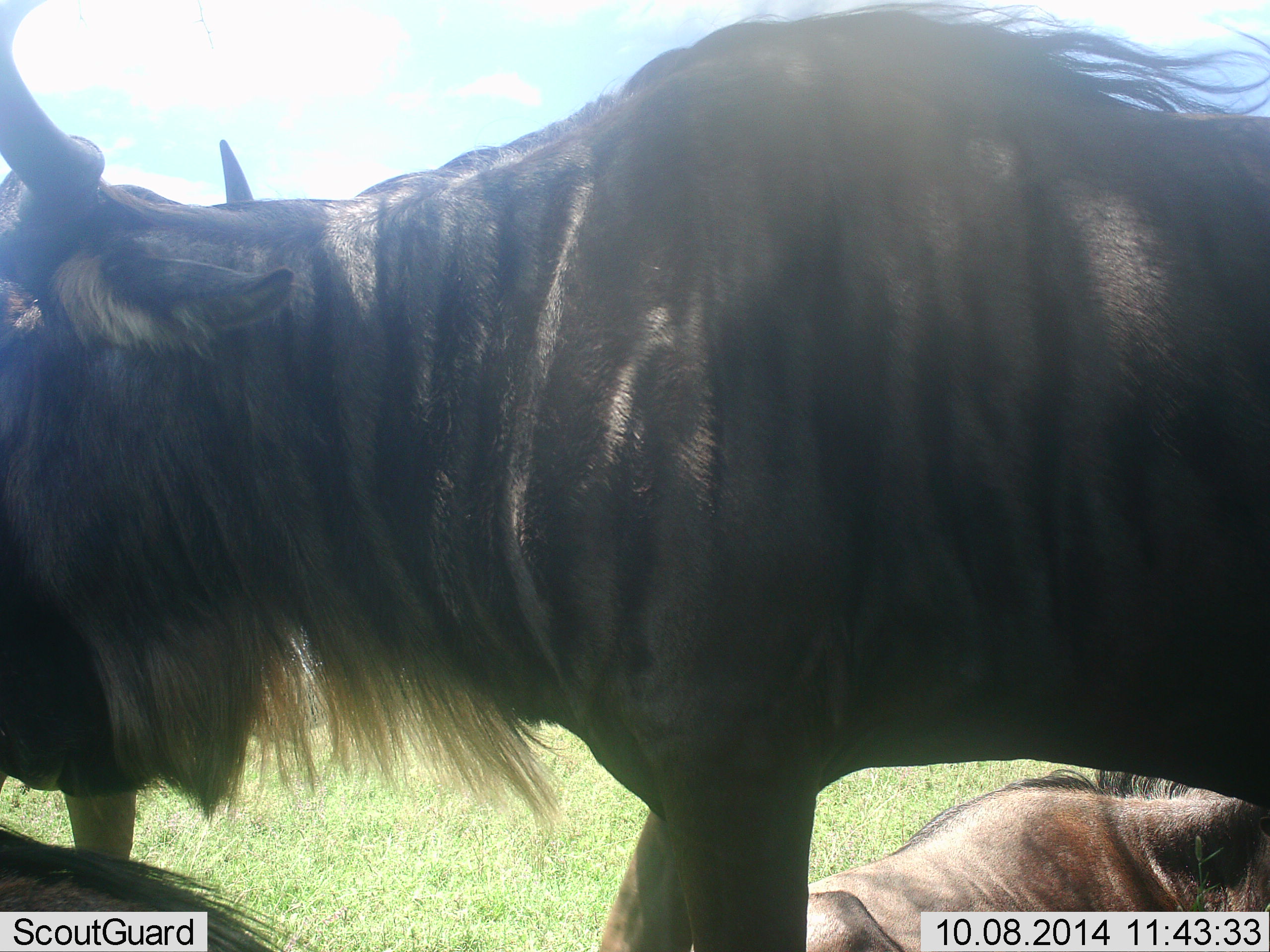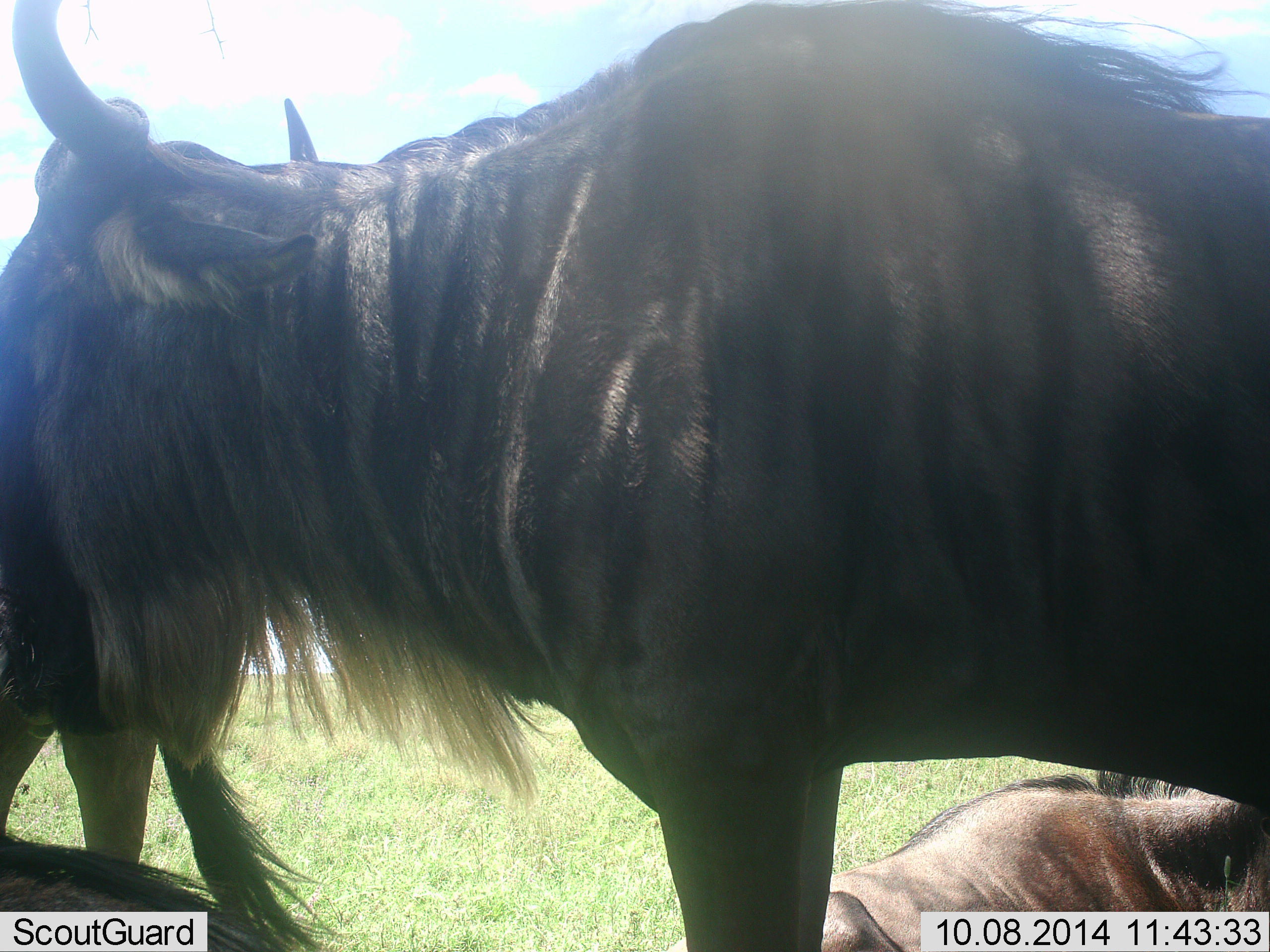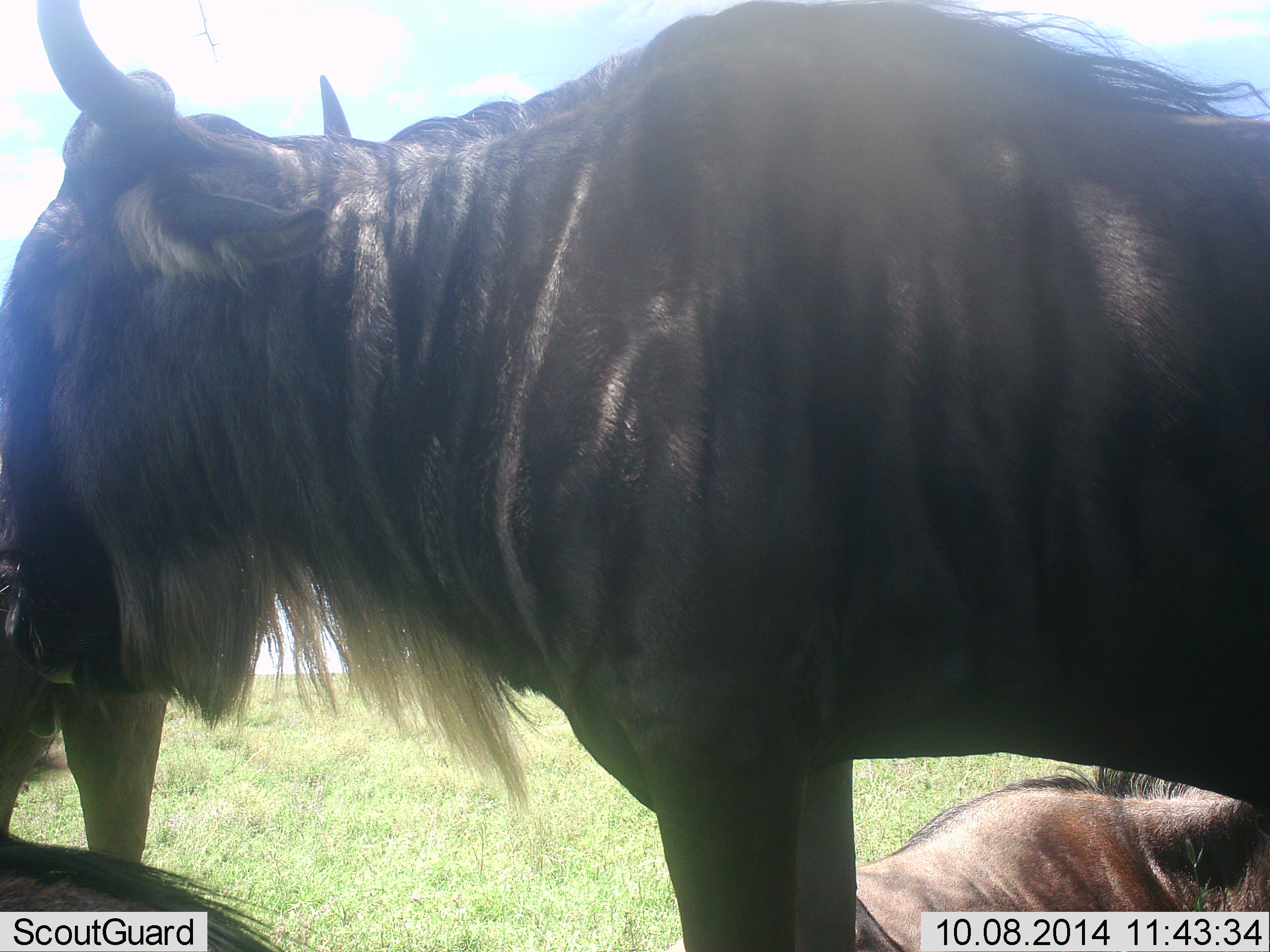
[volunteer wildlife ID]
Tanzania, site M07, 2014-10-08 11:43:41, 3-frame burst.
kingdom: Animalia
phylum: Chordata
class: Mammalia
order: Artiodactyla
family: Bovidae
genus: Connochaetes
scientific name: Connochaetes taurinus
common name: blue wildebeest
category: wildebeest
Wildebeest (blue wildebeest) (Connochaetes taurinus), count 4. Behavior (volunteer vote fractions): standing 90%, resting 100%, moving 10%, interacting 0%. Young present (vote fraction): 0%. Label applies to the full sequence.